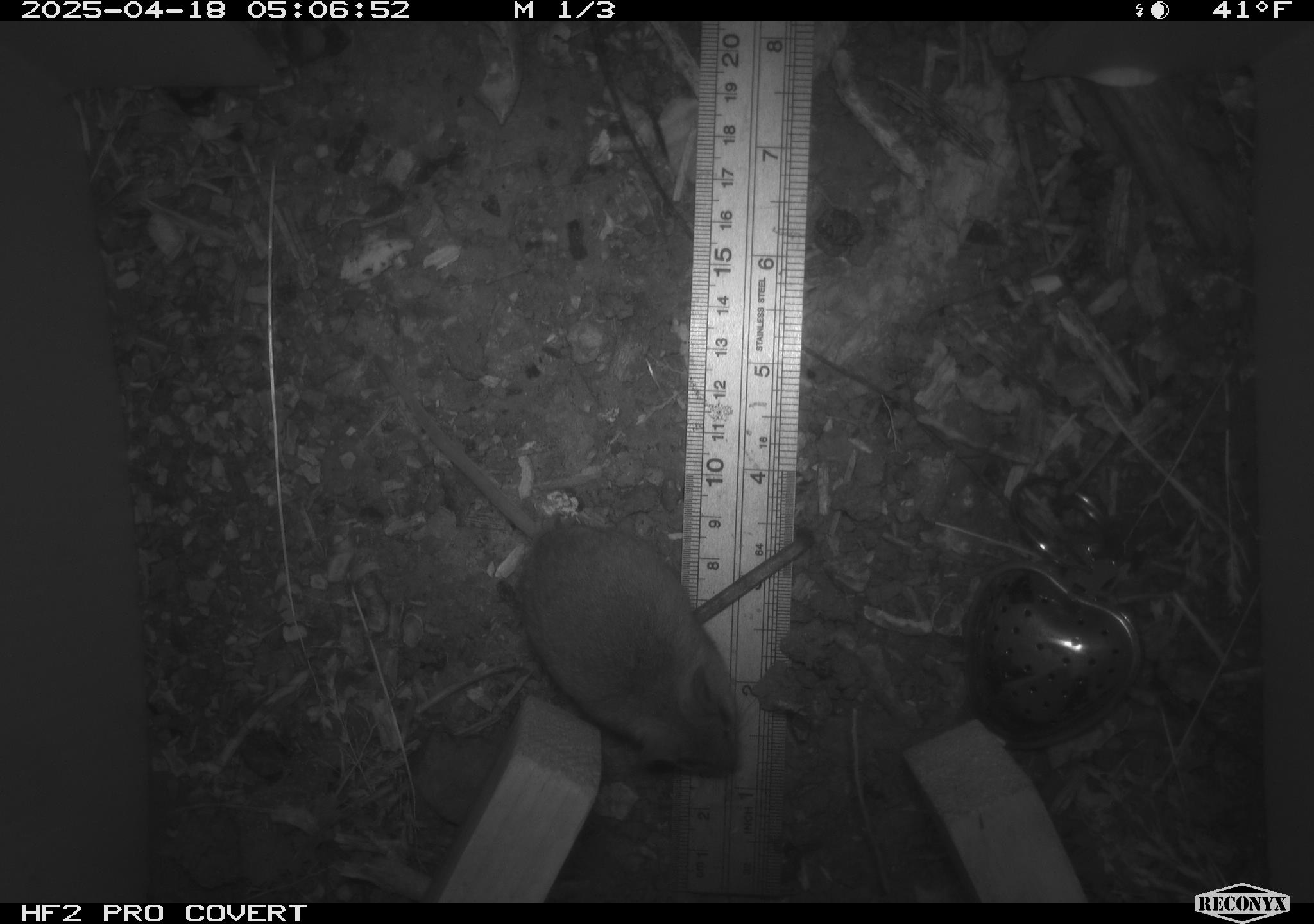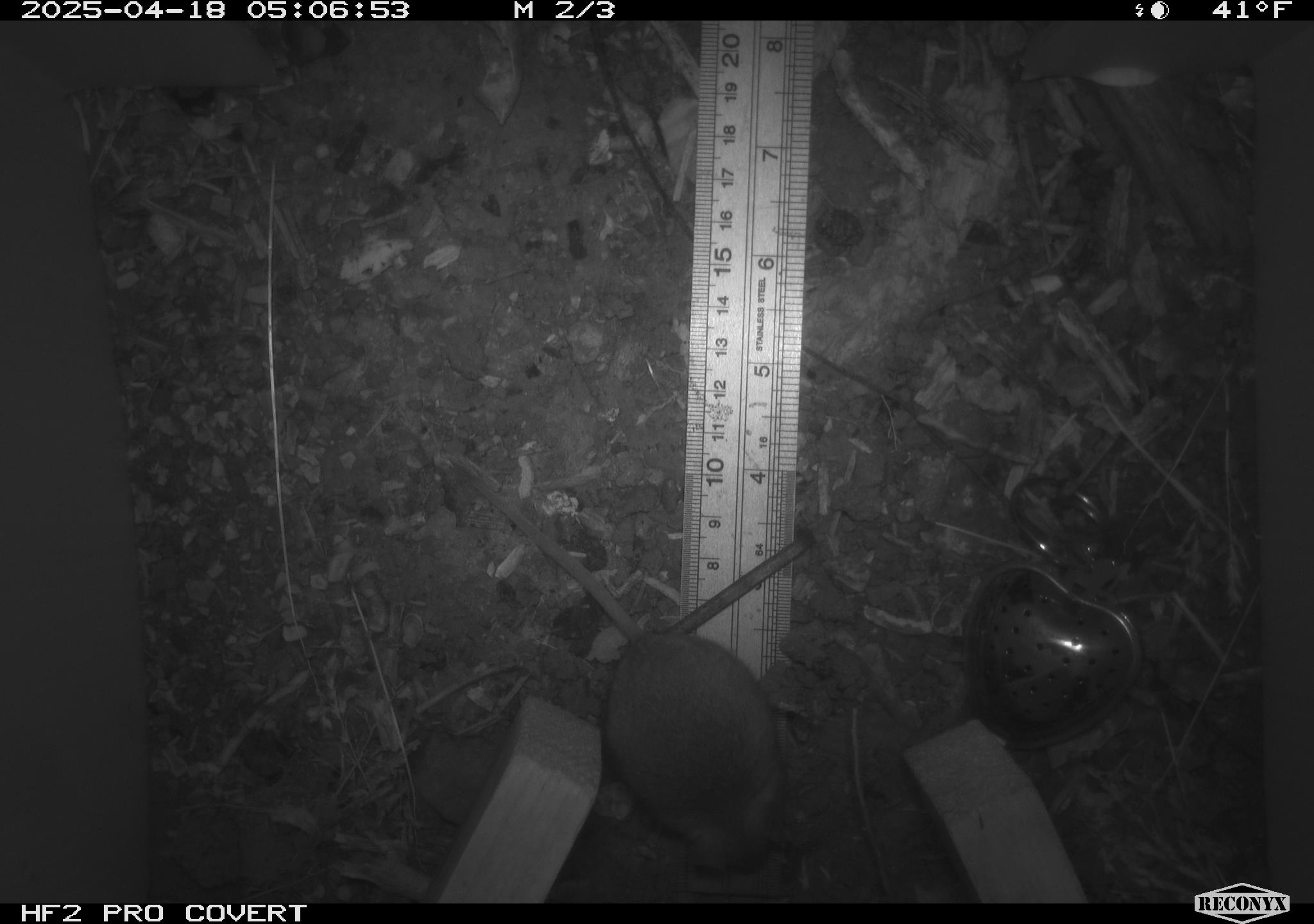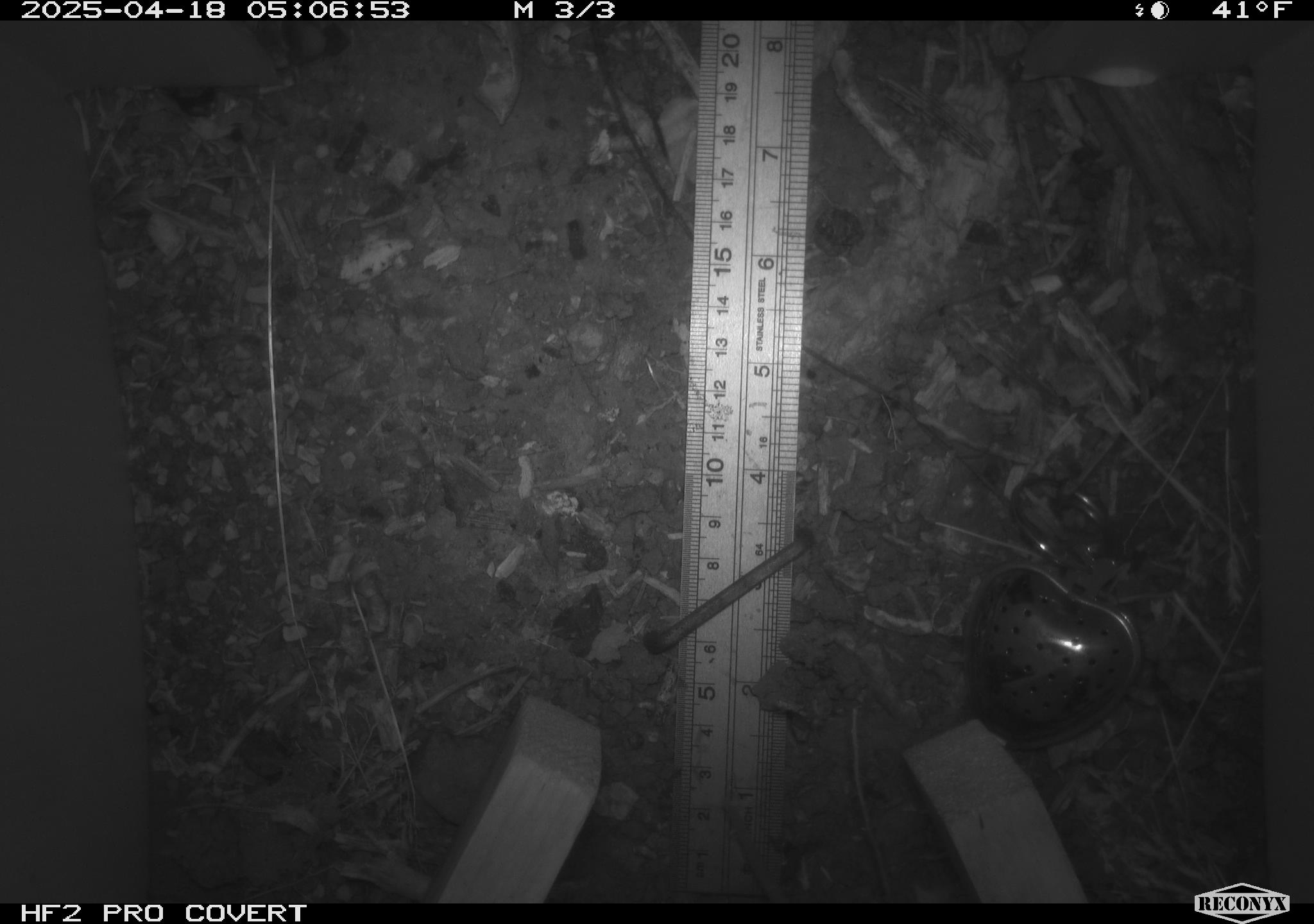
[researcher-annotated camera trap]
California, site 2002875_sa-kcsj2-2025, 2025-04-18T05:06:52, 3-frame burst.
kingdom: Animalia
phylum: Chordata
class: Mammalia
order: Rodentia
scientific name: Rodentia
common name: rodent